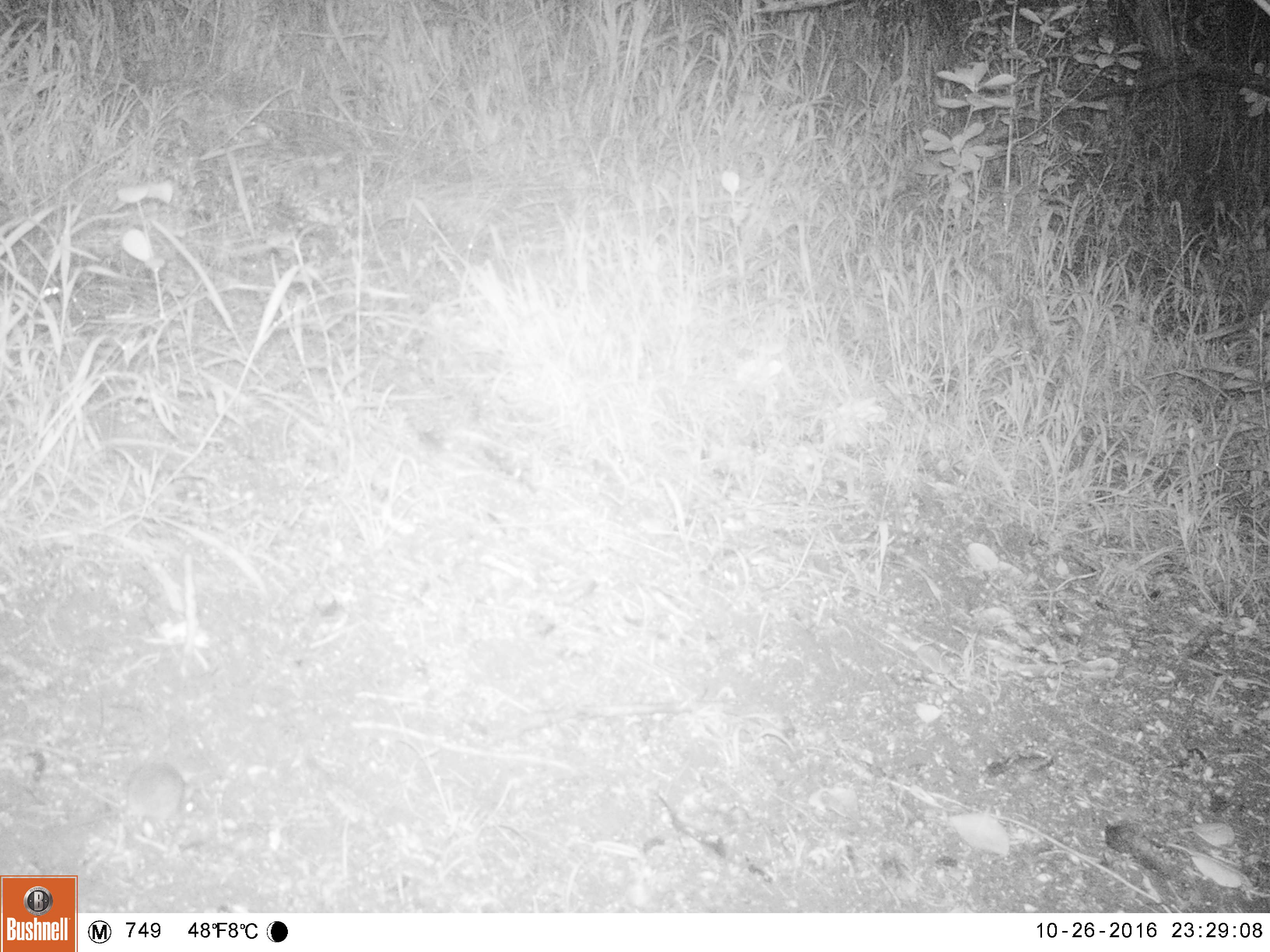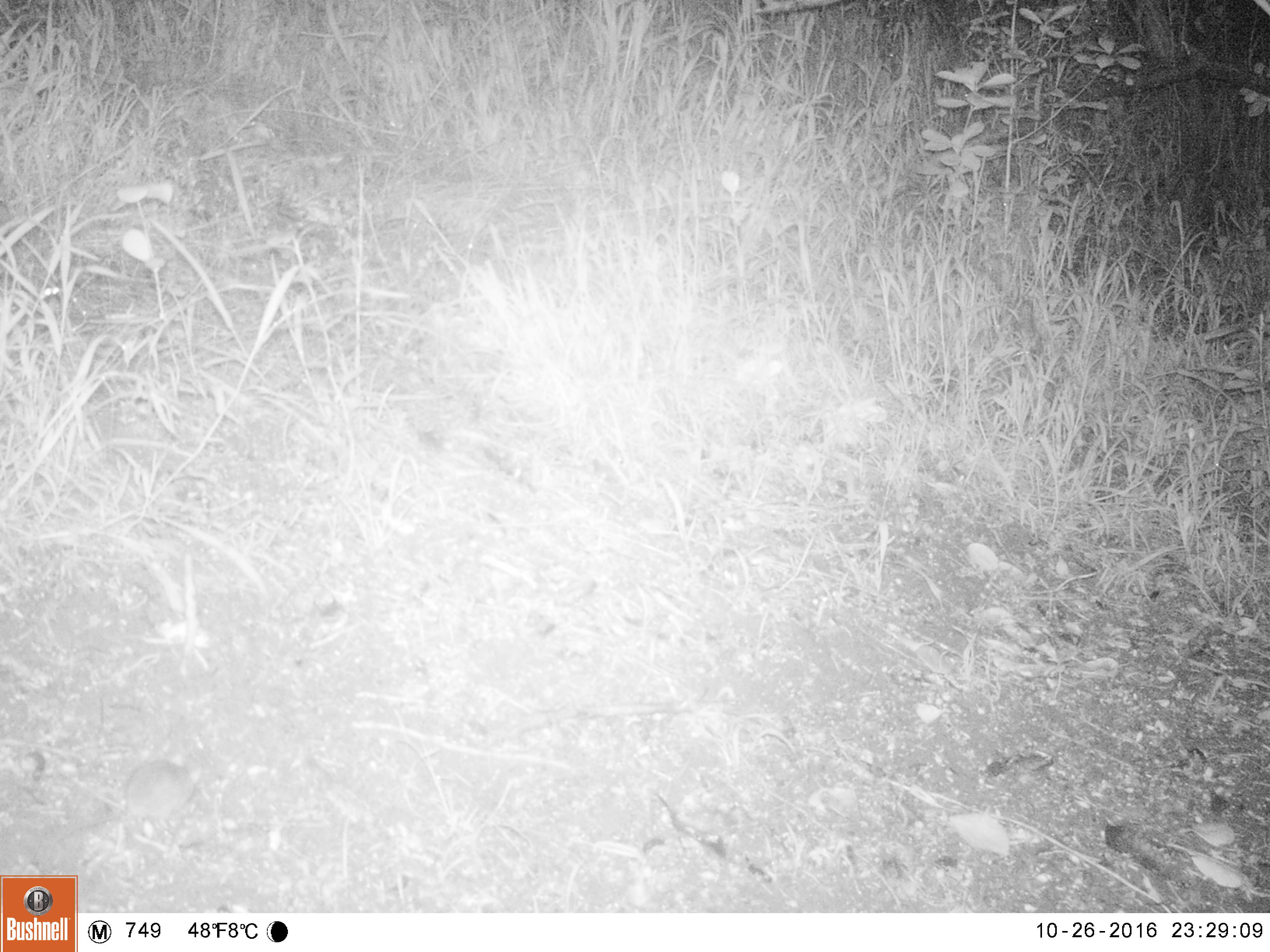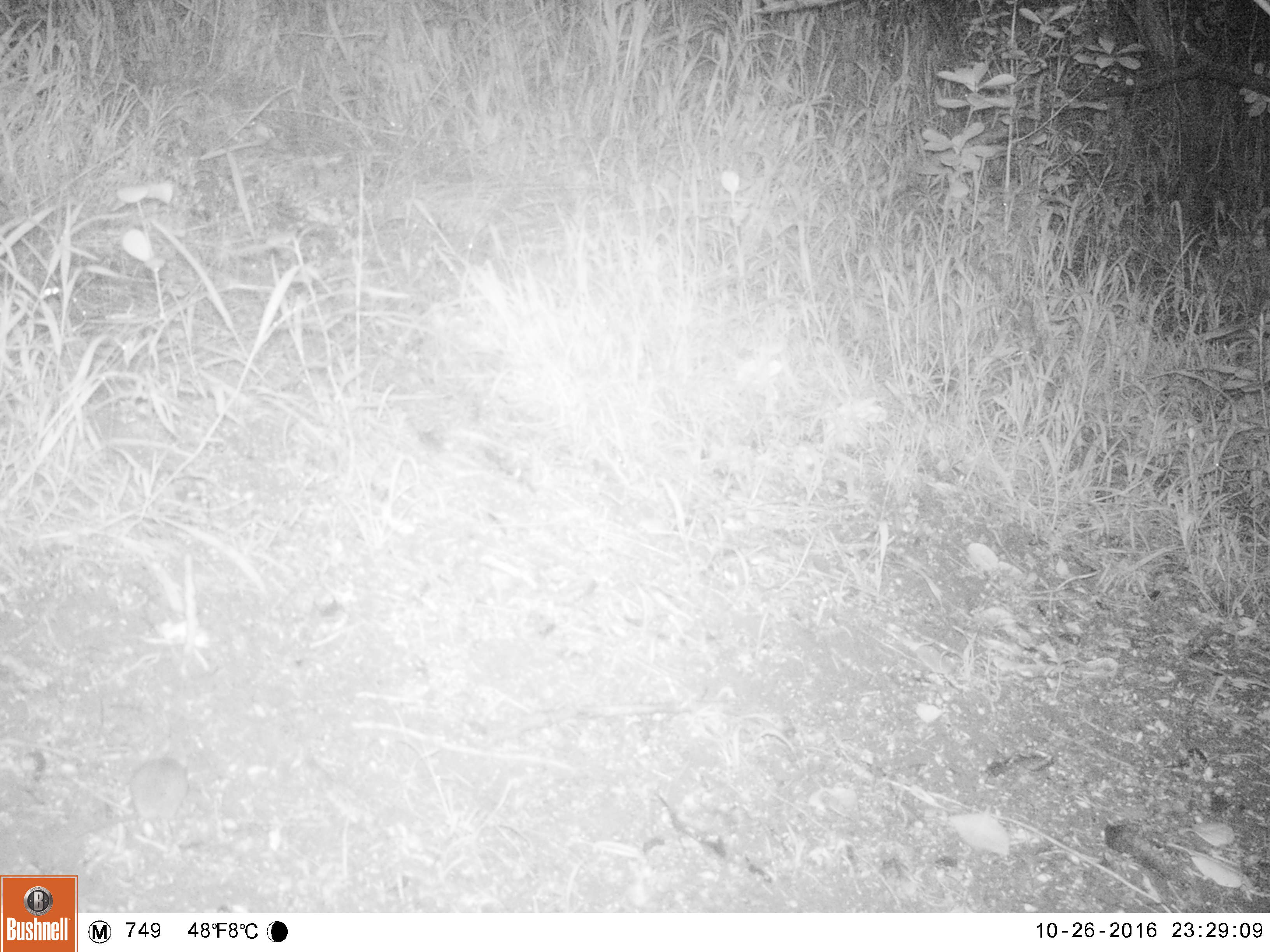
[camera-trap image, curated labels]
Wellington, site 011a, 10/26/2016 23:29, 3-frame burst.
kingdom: Animalia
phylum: Chordata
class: Mammalia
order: Rodentia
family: Muridae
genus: Mus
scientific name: Mus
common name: mouse